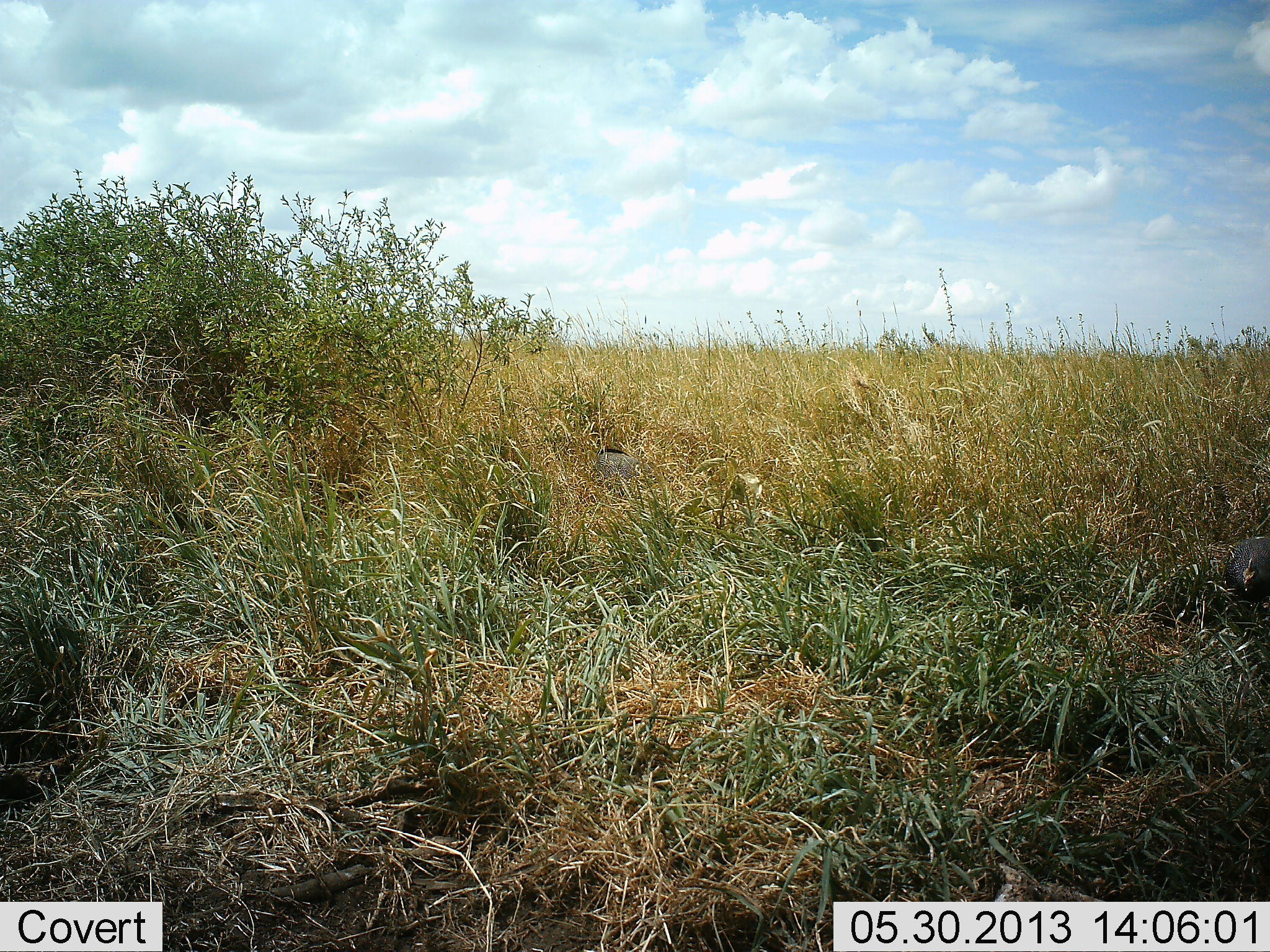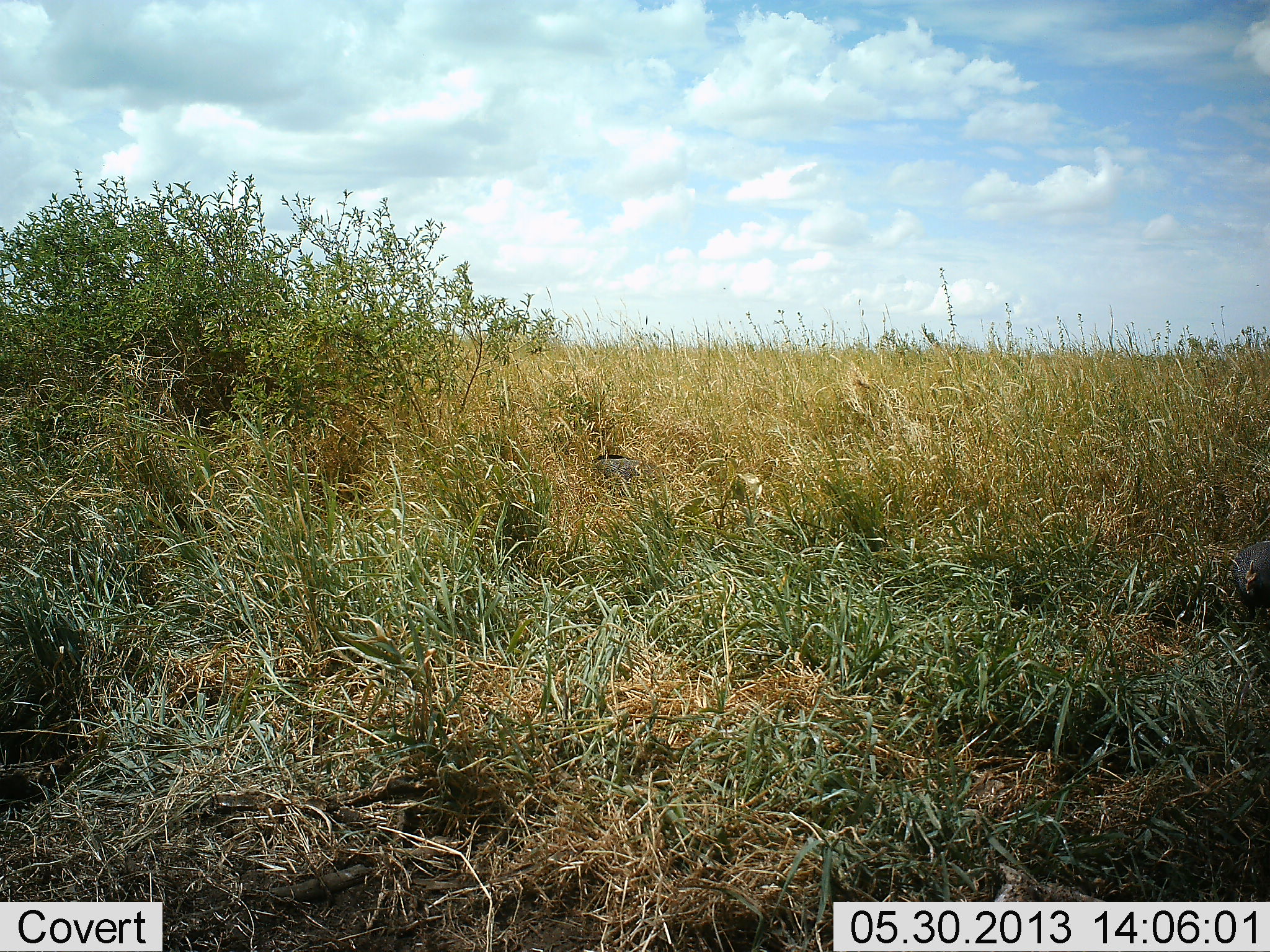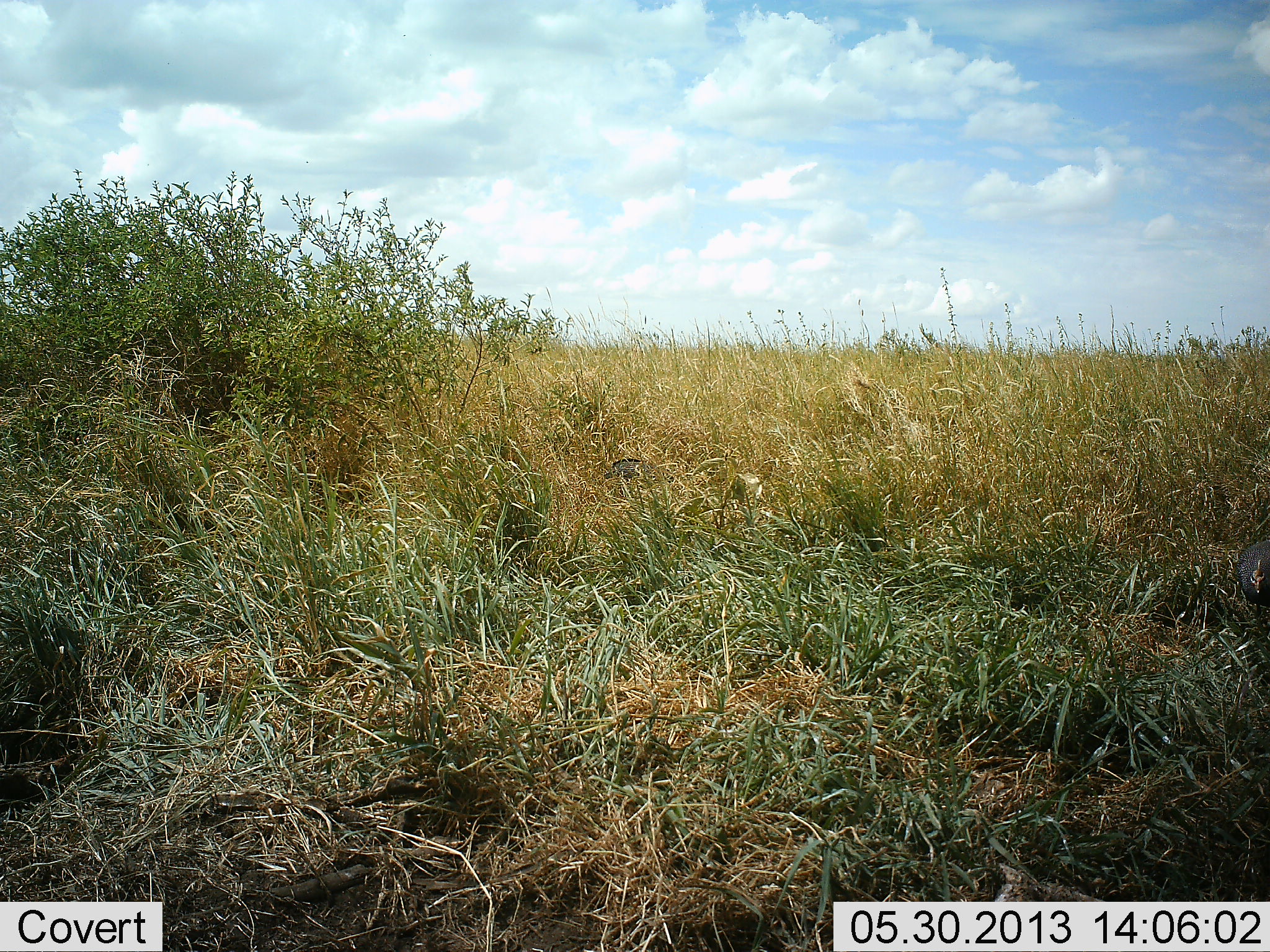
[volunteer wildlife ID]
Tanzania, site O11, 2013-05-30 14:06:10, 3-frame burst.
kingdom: Animalia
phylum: Chordata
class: Aves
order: Galliformes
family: Numididae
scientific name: Numididae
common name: guinea fowl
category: guineafowl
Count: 2.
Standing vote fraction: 25%.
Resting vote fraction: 0%.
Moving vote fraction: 67%.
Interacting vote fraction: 0%.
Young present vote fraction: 0%.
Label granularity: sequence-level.